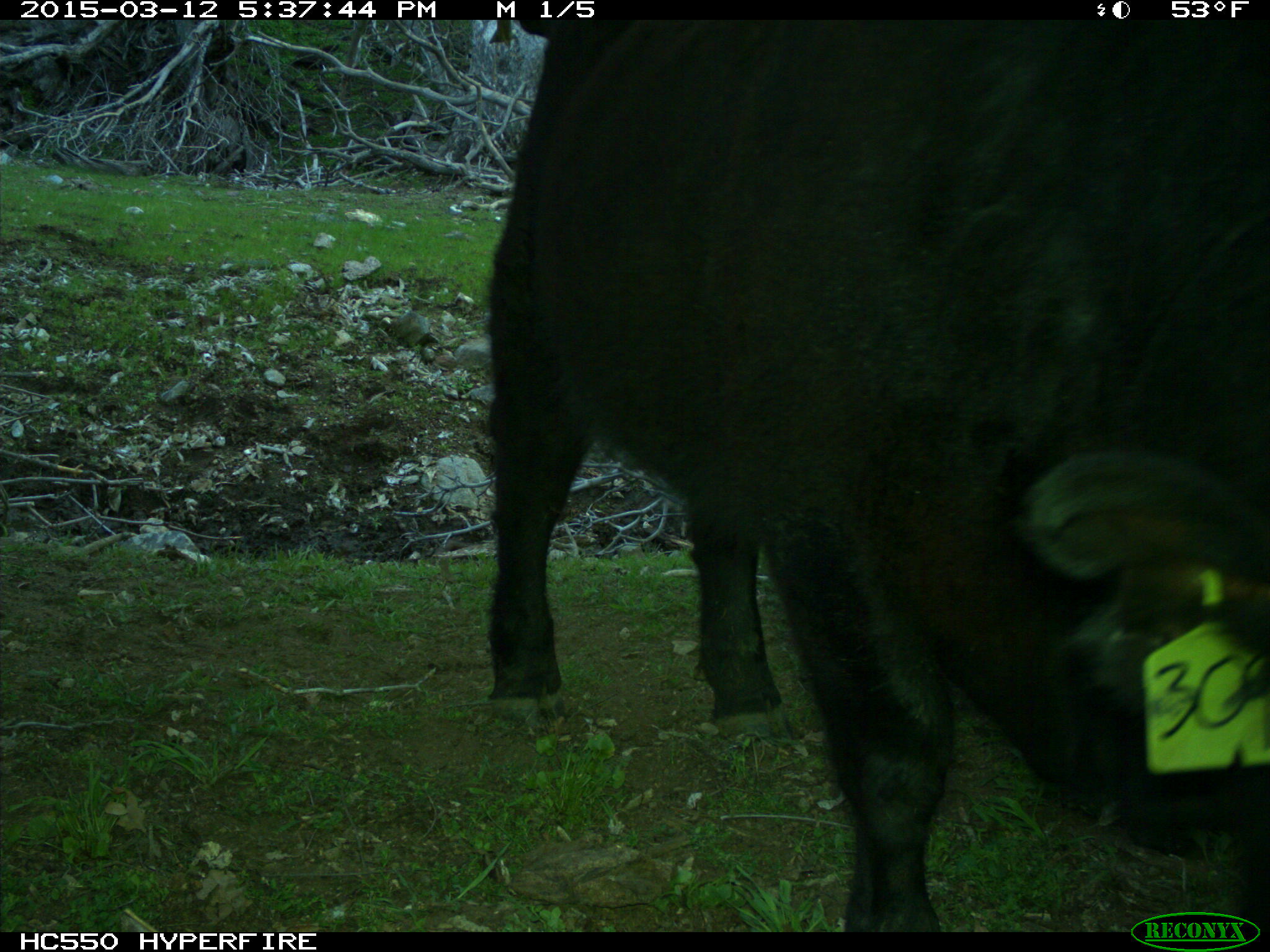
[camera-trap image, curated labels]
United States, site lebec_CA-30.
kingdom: Animalia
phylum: Chordata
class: Mammalia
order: Artiodactyla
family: Bovidae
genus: Bos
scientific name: Bos taurus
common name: domestic cow